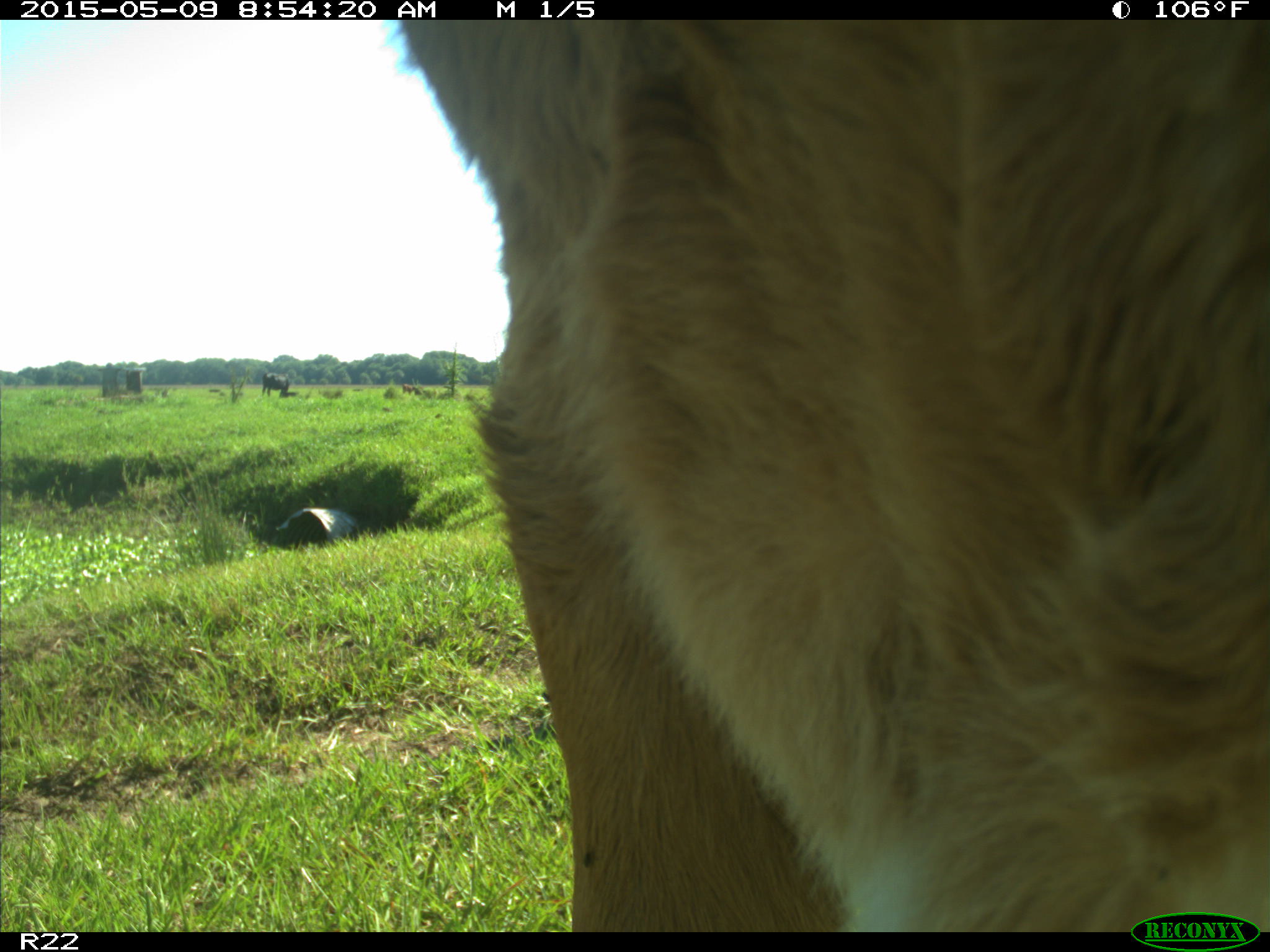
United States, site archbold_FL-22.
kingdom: Animalia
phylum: Chordata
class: Mammalia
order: Artiodactyla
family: Bovidae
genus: Bos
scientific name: Bos taurus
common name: domestic cow